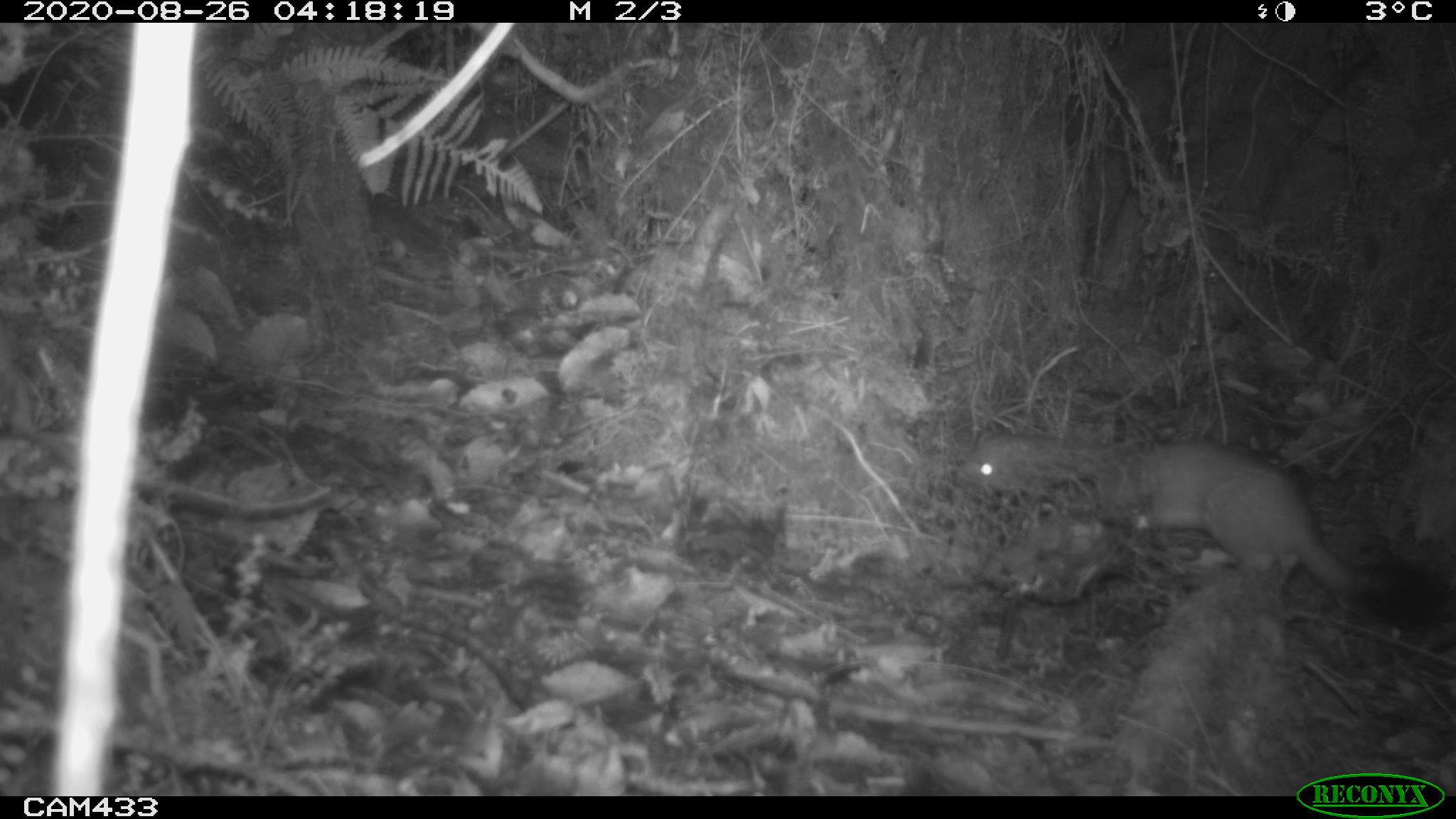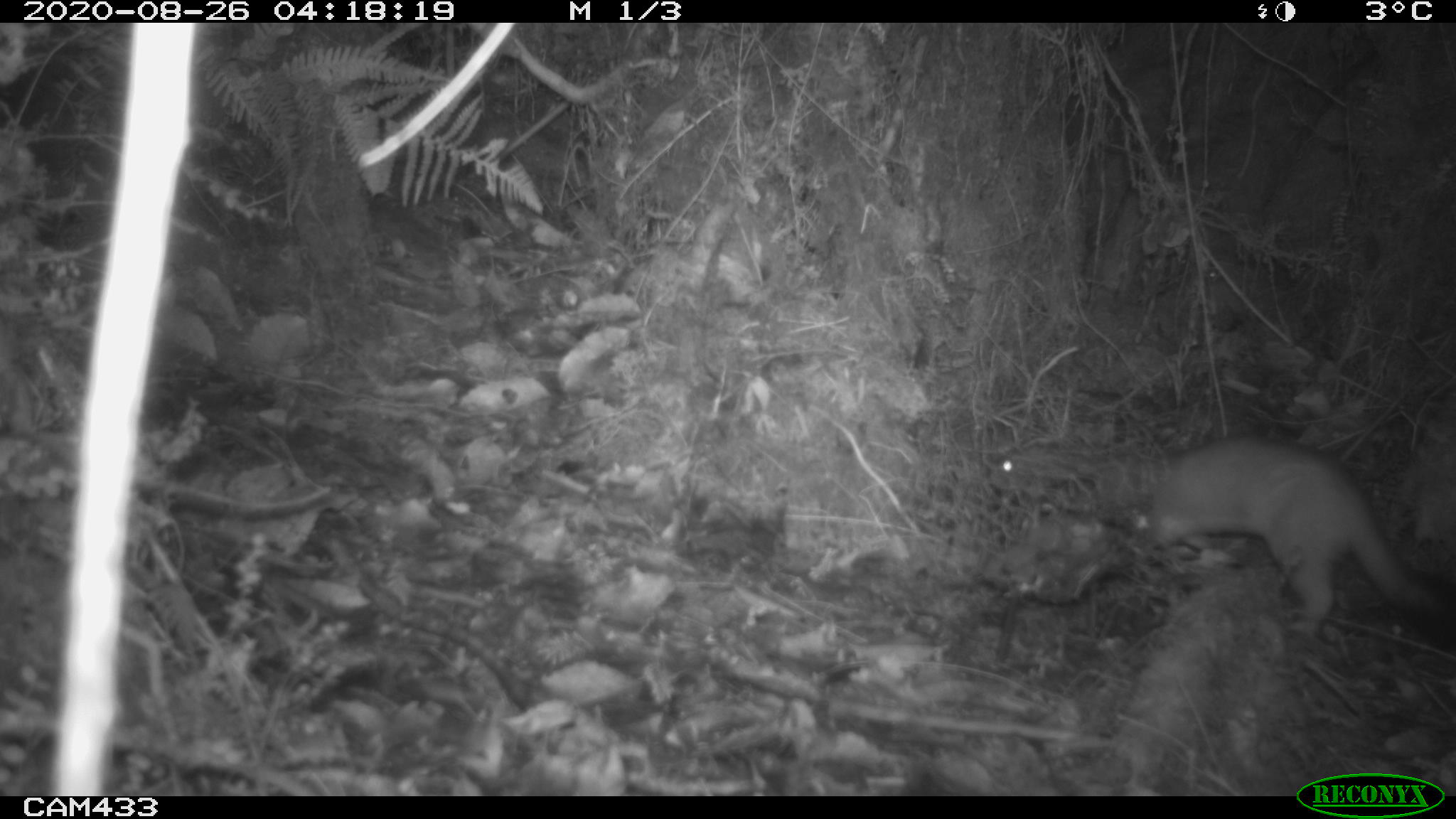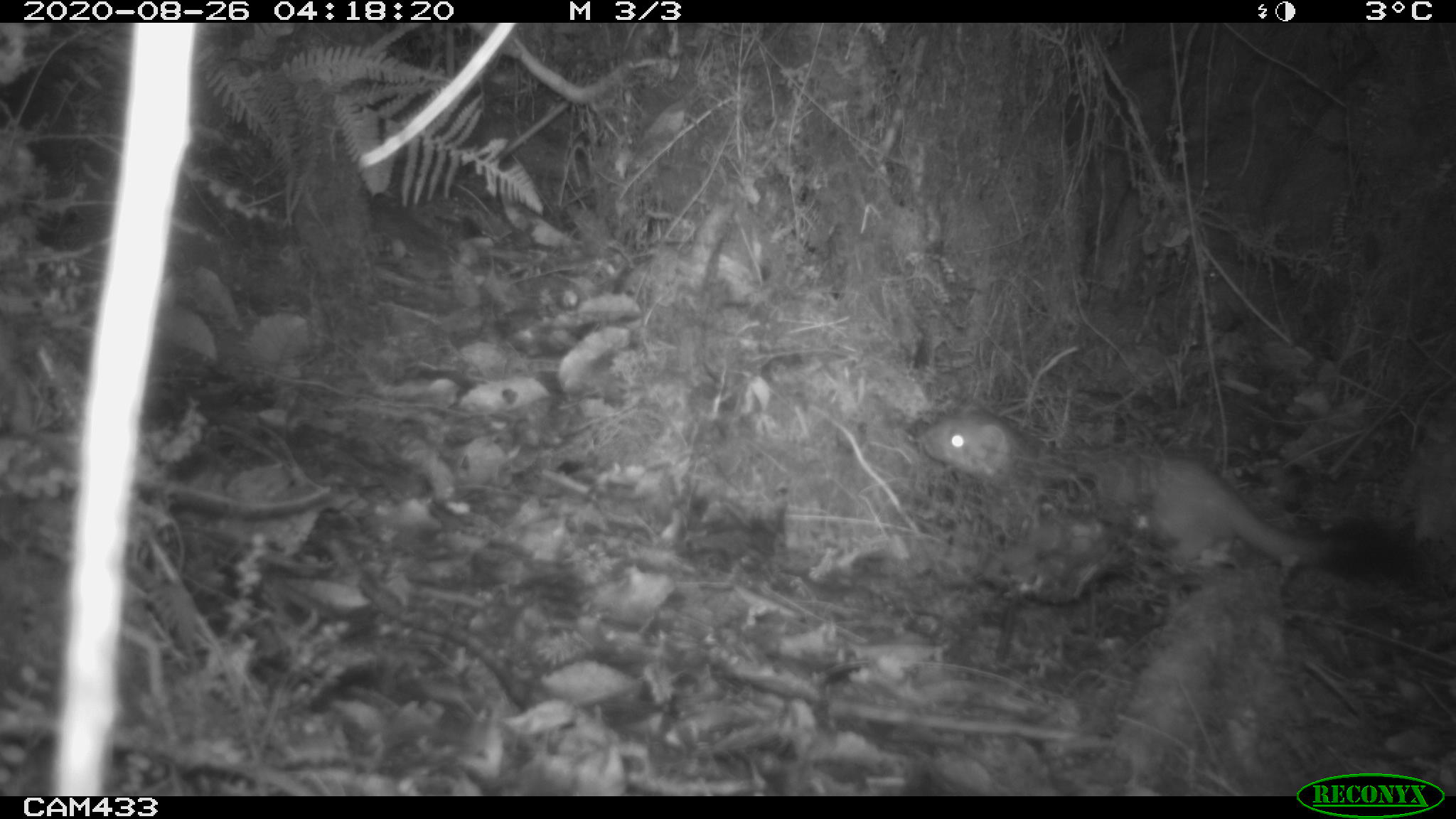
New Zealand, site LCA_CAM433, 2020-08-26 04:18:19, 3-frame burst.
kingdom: Animalia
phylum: Chordata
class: Mammalia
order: Carnivora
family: Mustelidae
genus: Mustela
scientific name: Mustela erminea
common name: stoat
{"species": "stoat (Mustela erminea)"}